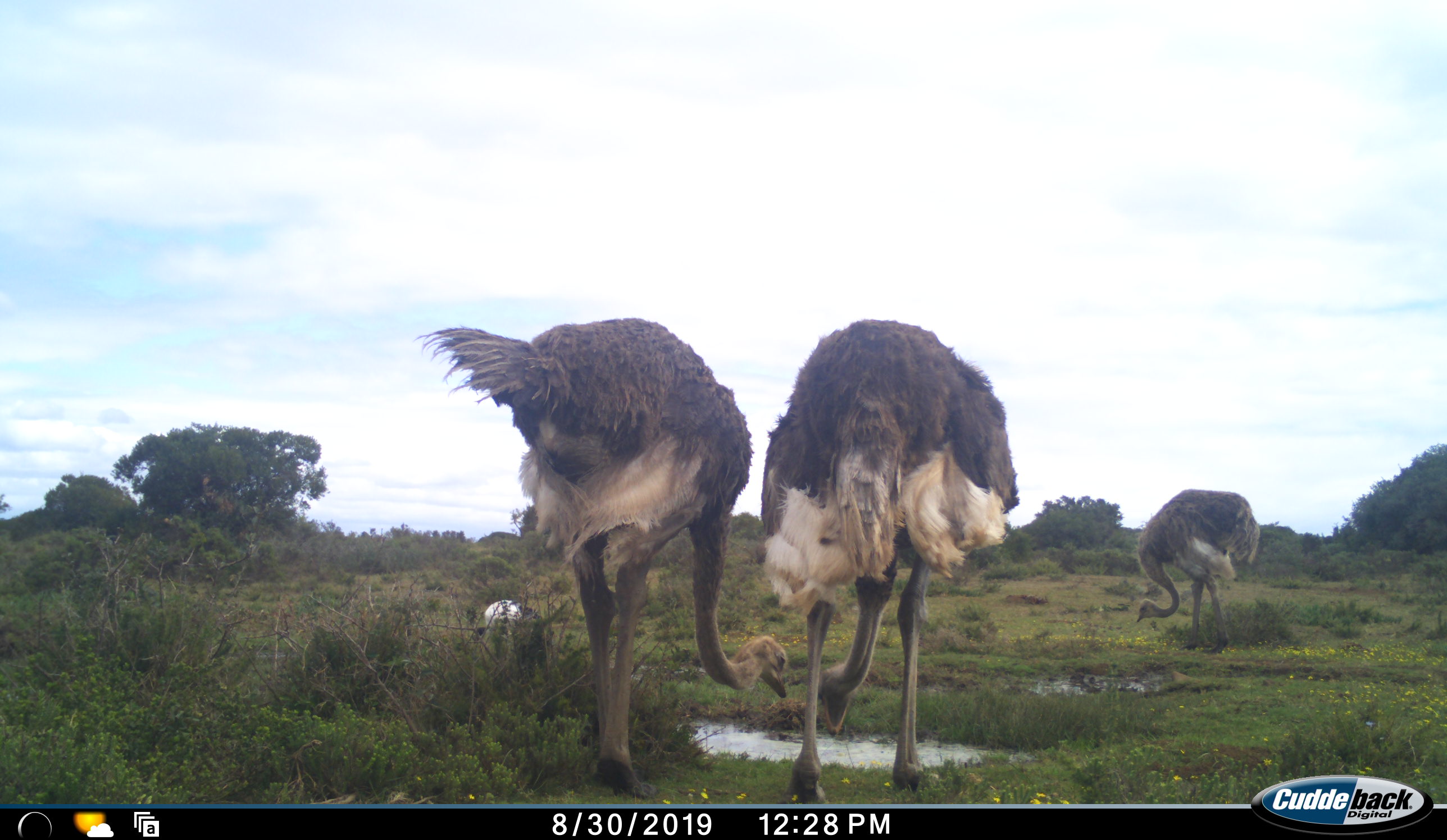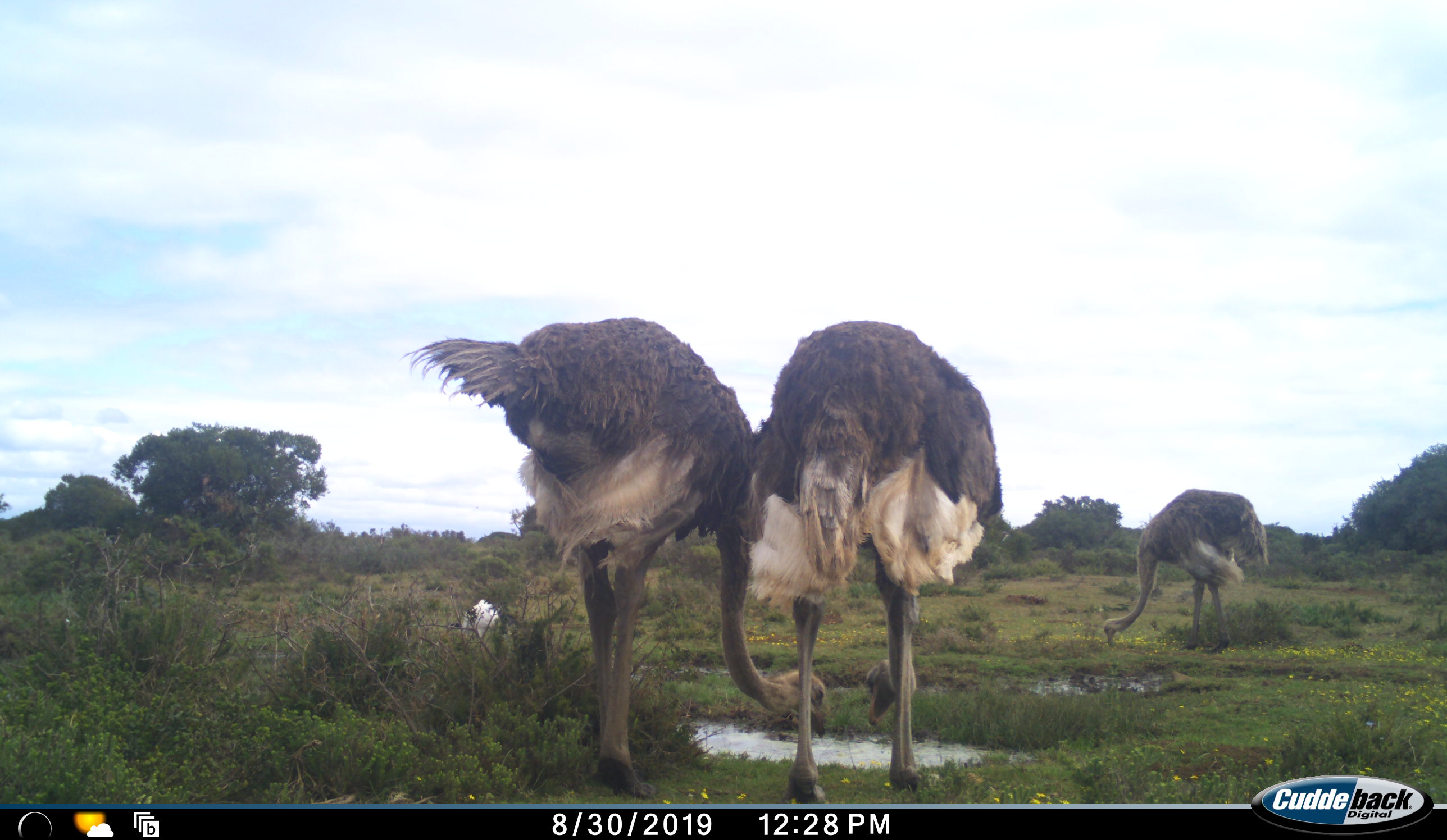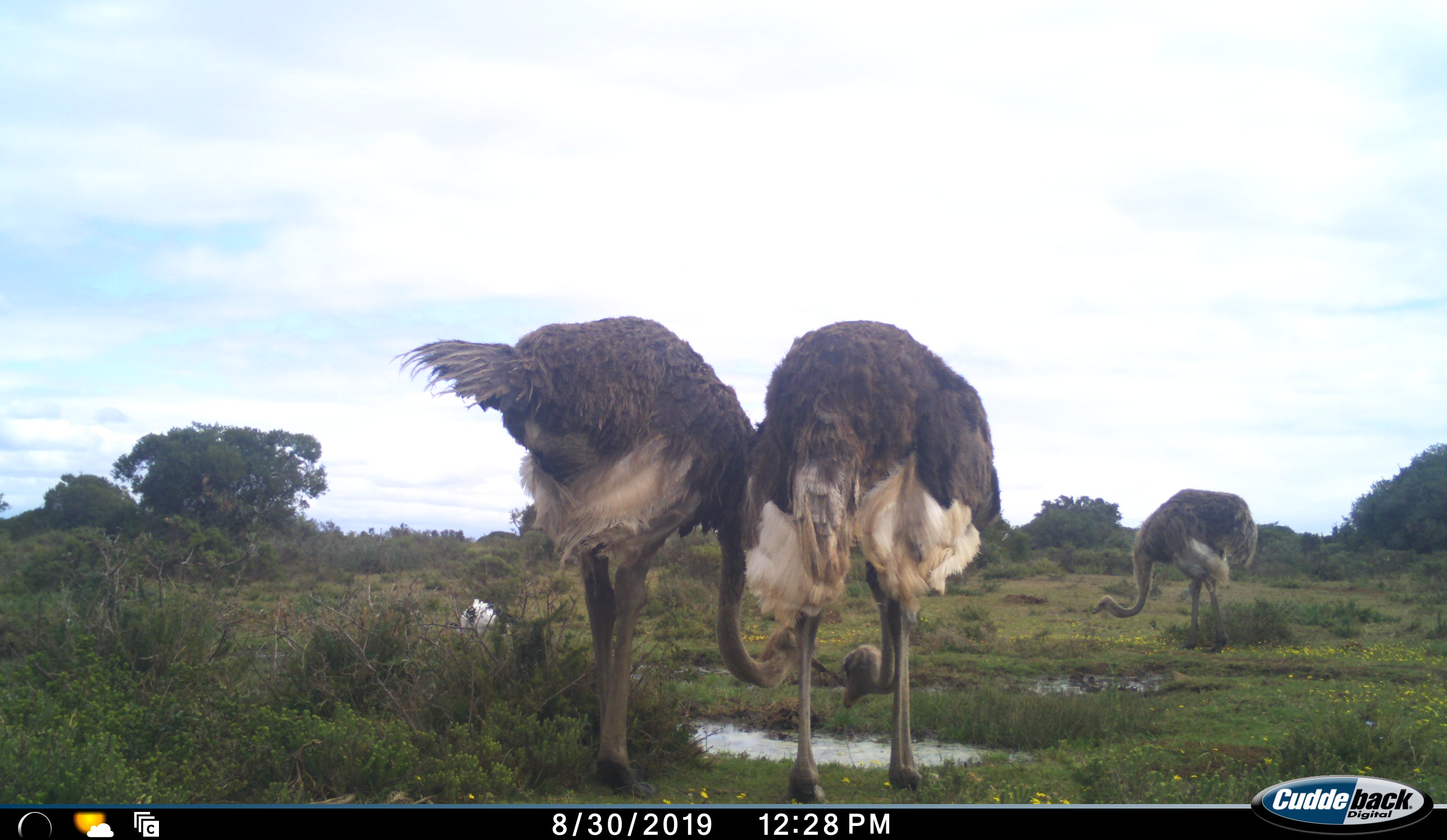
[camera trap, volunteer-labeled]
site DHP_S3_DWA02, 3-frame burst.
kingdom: Animalia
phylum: Chordata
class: Aves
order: Struthioniformes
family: Struthionidae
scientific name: Struthionidae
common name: ostrich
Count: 3.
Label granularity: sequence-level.